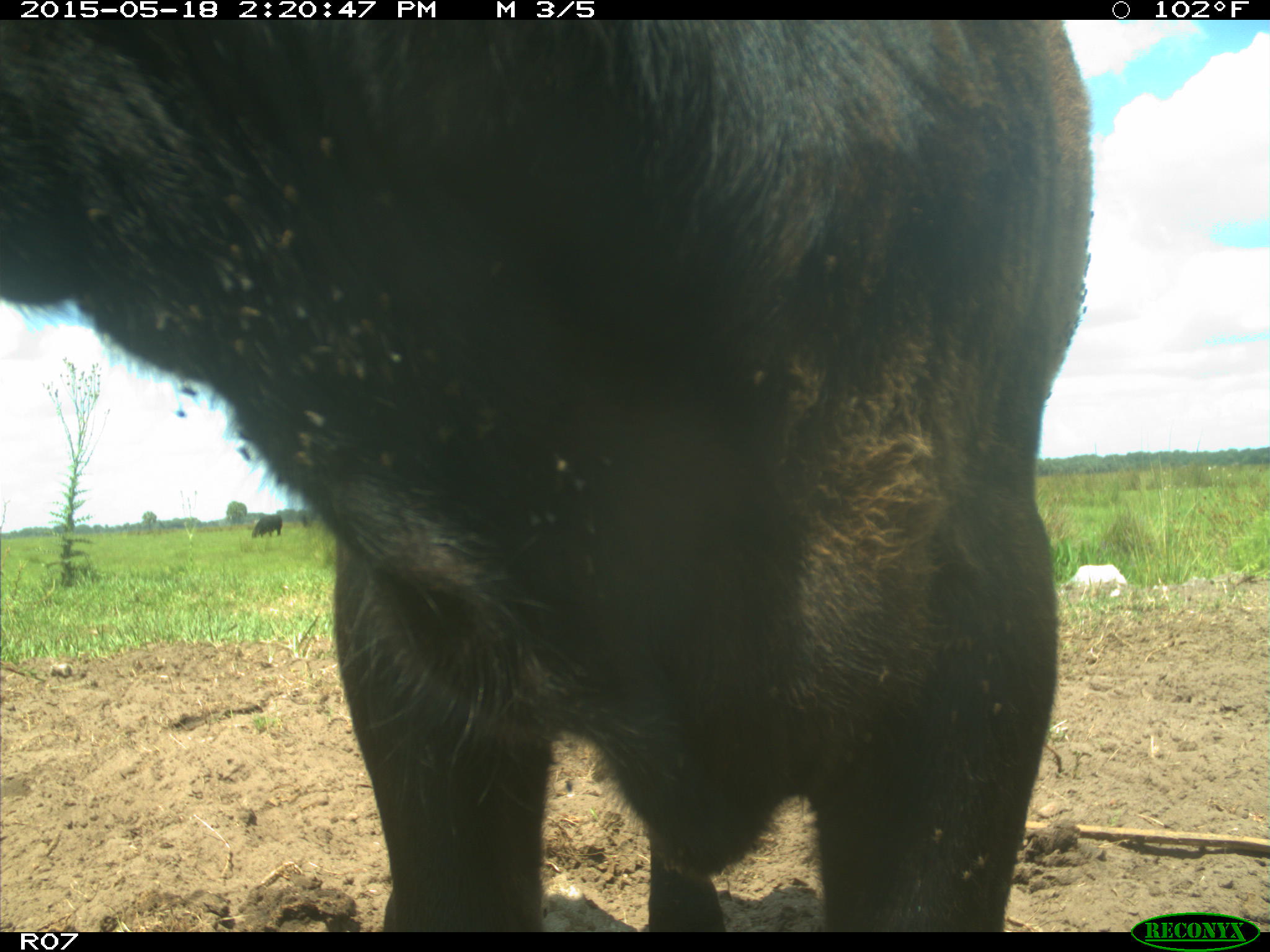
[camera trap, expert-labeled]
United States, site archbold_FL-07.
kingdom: Animalia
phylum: Chordata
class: Mammalia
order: Artiodactyla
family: Bovidae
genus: Bos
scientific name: Bos taurus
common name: domestic cow